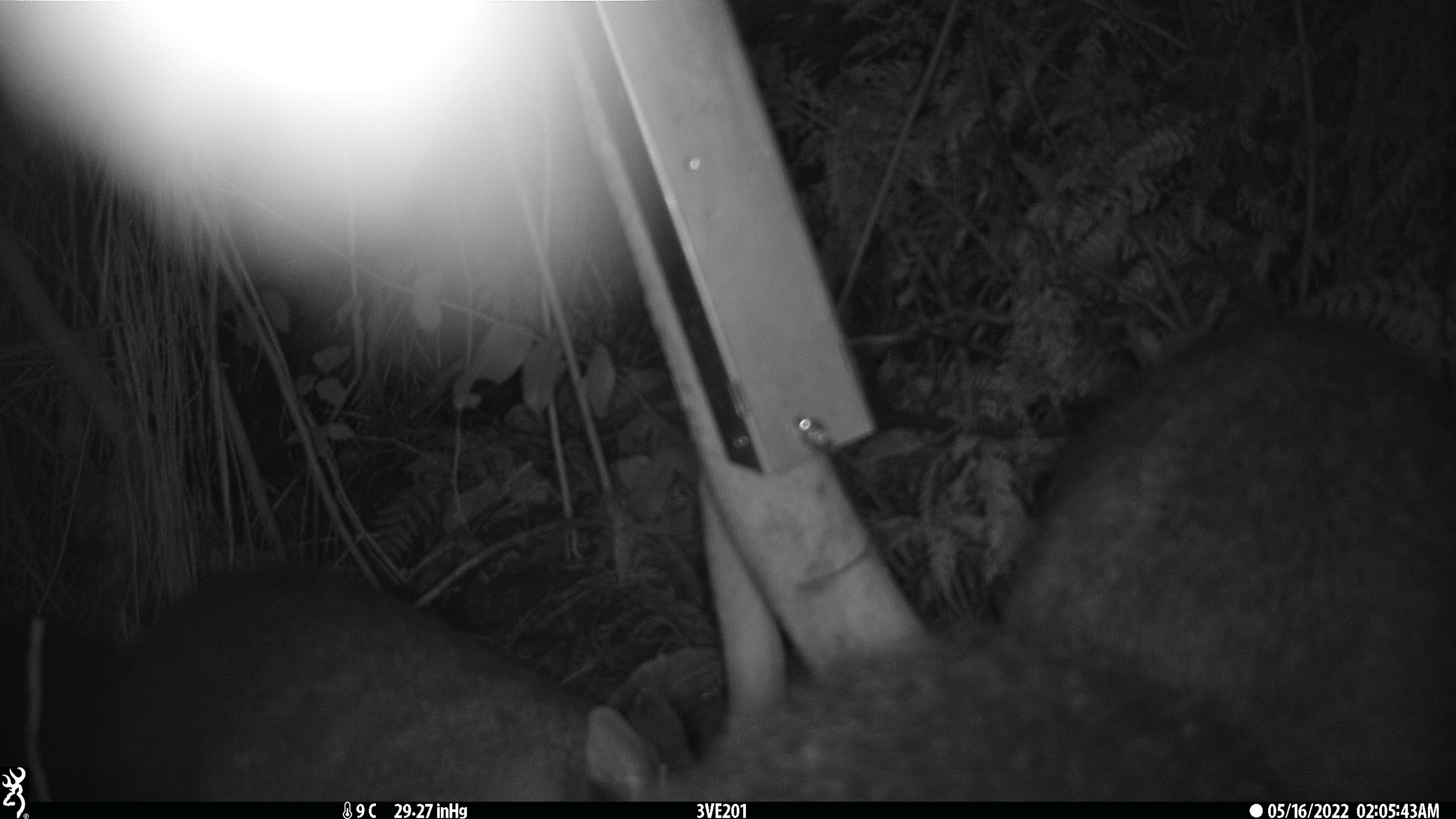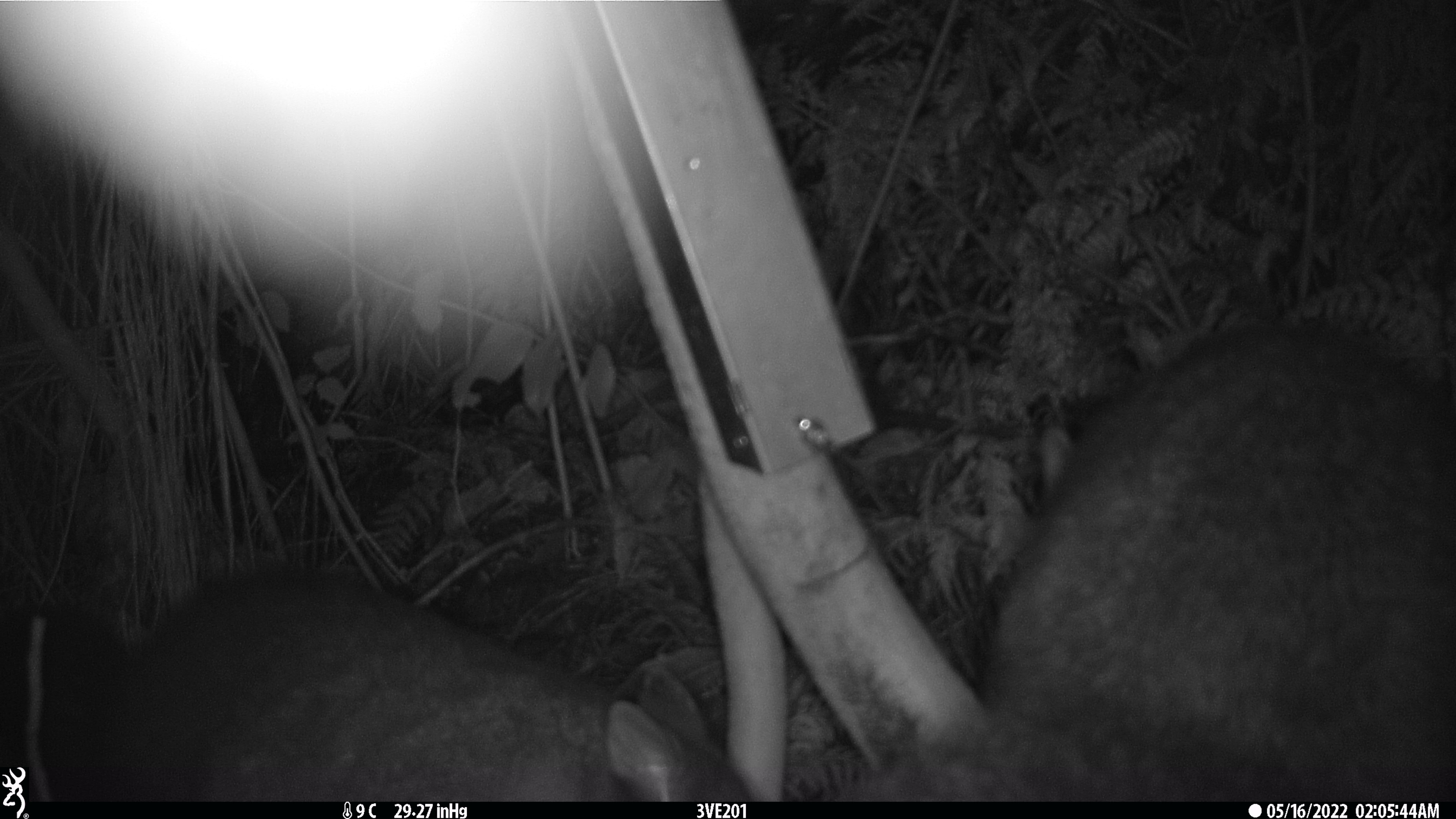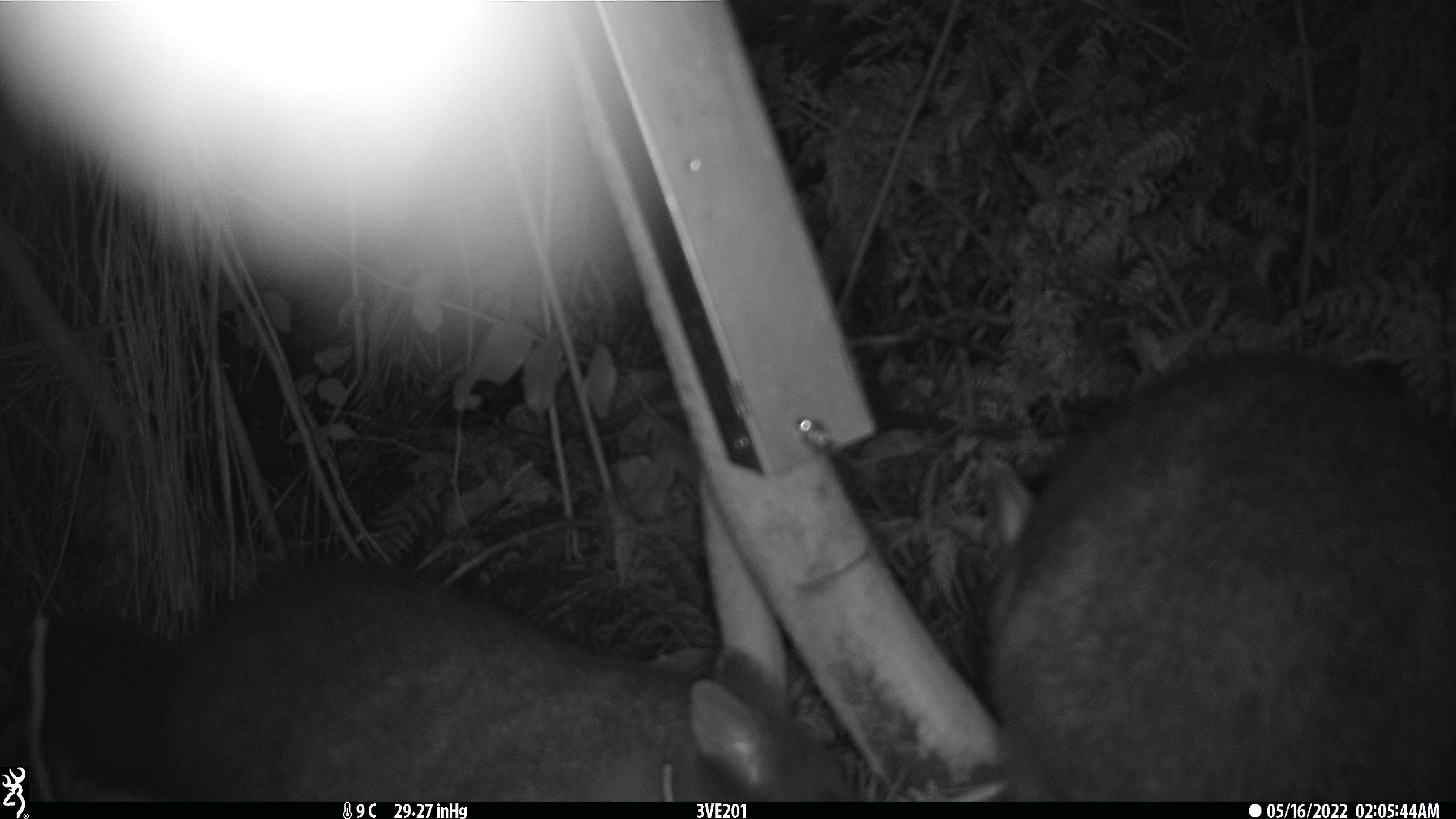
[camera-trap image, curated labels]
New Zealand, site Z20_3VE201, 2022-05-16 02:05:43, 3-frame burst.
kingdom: Animalia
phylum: Chordata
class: Mammalia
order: Diprotodontia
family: Phalangeridae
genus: Trichosurus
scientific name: Trichosurus vulpecula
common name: common brushtail possum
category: possum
Possum (common brushtail possum) (Trichosurus vulpecula).